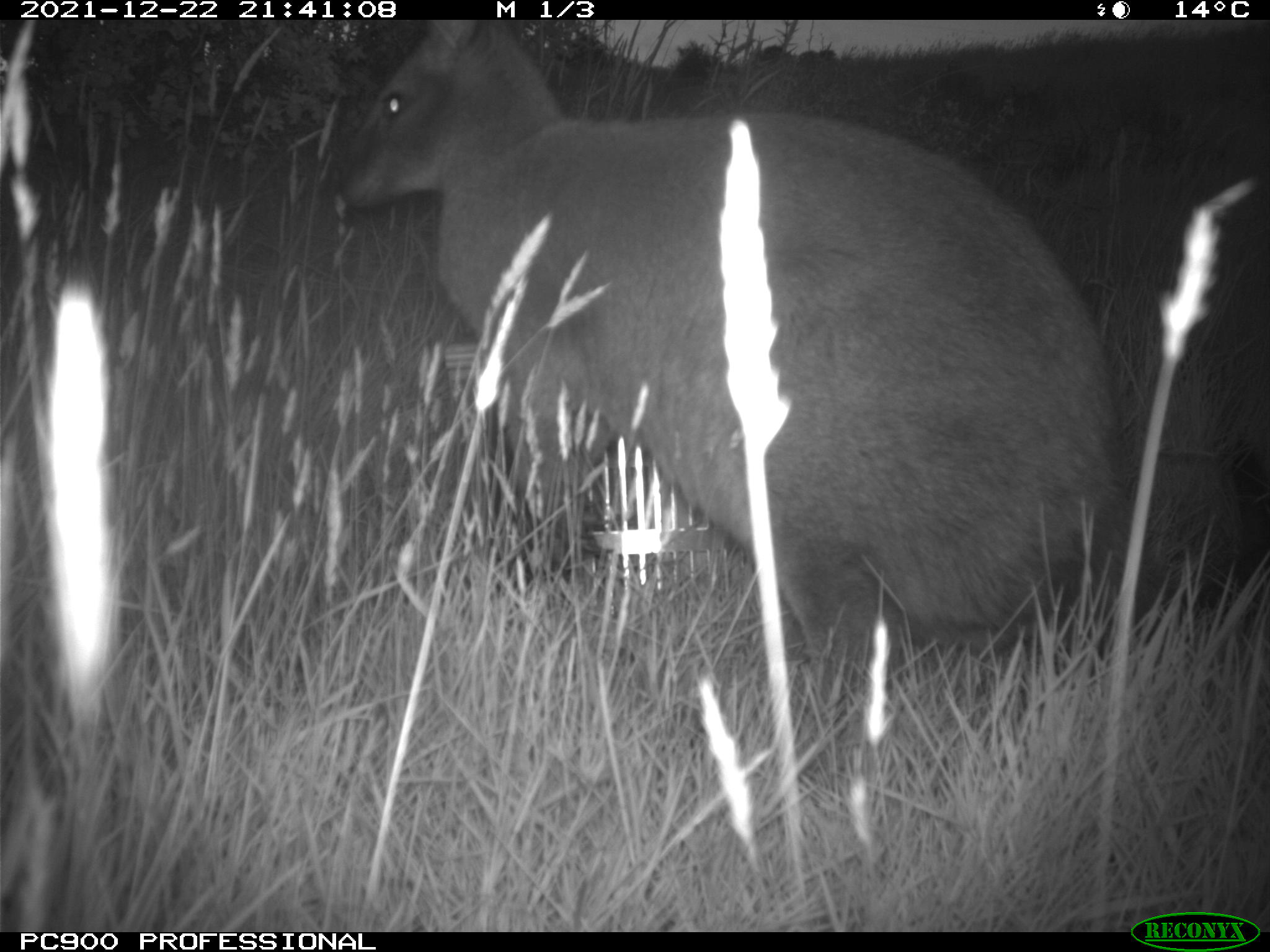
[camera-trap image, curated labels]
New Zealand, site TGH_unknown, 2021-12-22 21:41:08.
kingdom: Animalia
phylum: Chordata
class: Mammalia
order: Diprotodontia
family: Macropodidae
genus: Notamacropus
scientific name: Notamacropus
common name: wallaby